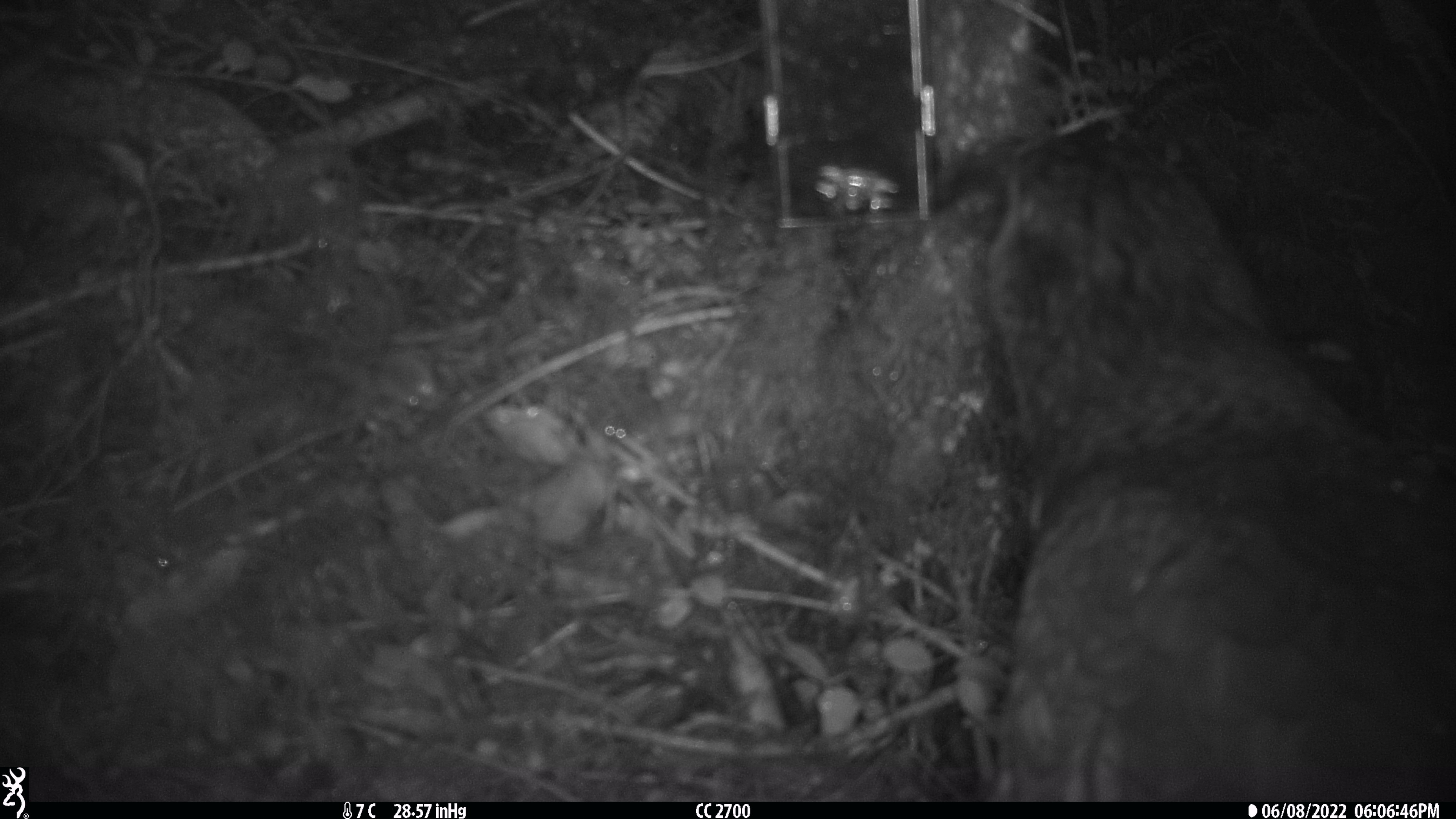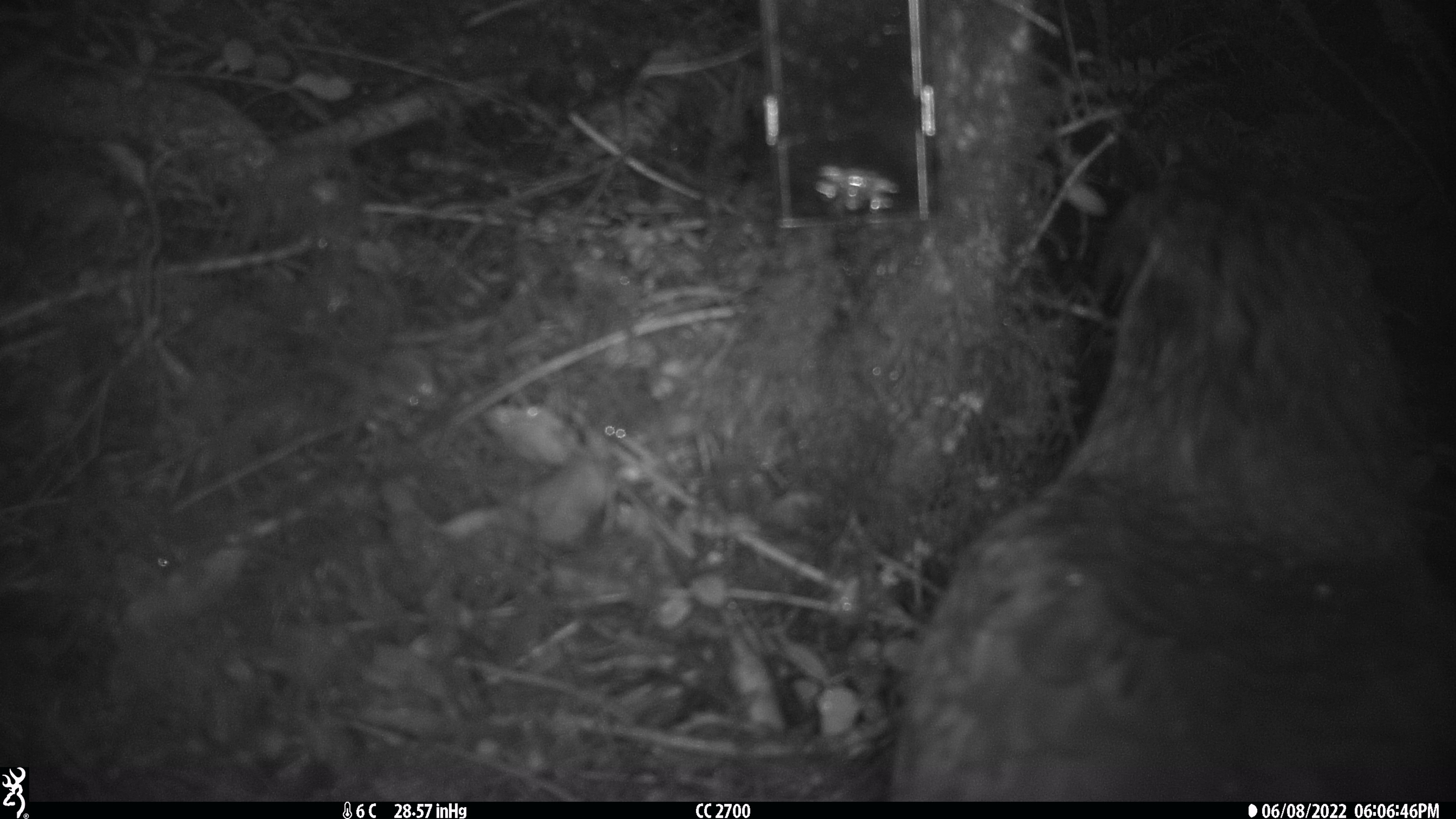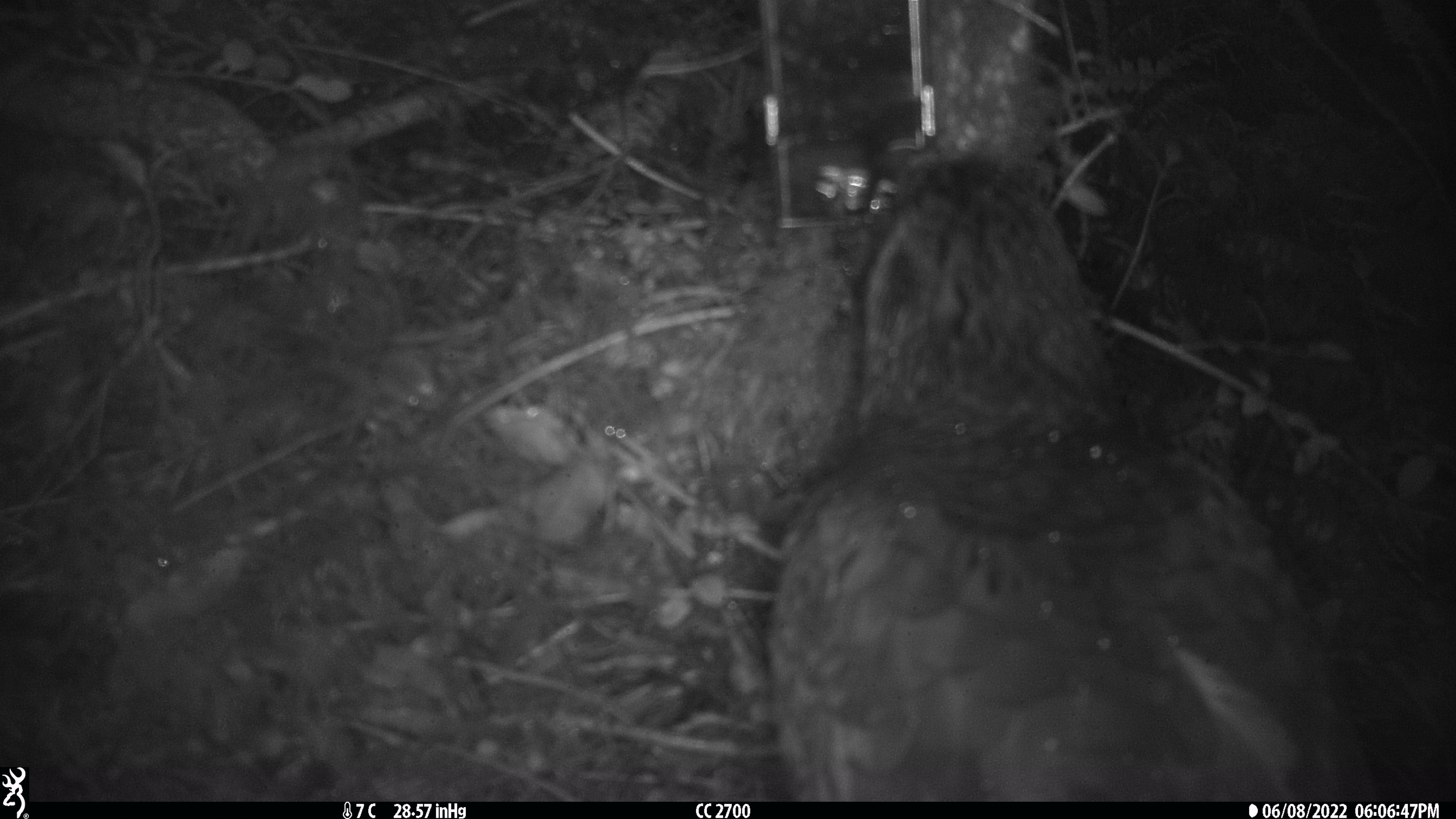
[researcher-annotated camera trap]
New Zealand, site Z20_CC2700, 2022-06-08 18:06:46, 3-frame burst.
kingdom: Animalia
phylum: Chordata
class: Aves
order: Psittaciformes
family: Strigopidae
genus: Nestor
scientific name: Nestor notabilis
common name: kea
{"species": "kea (Nestor notabilis)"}